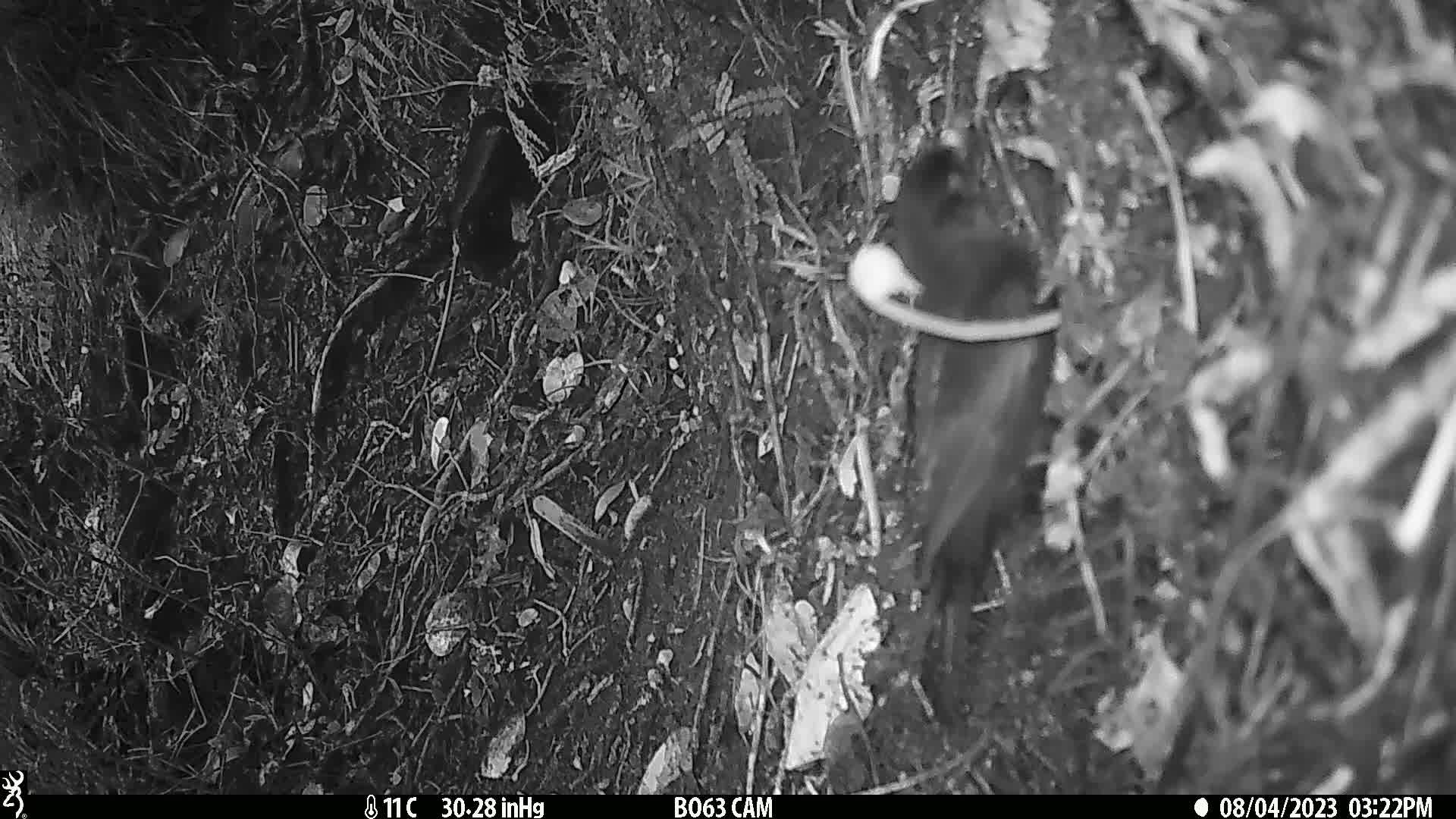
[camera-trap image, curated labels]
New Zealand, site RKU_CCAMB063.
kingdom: Animalia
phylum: Chordata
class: Aves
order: Passeriformes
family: Turdidae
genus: Turdus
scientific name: Turdus merula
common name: eurasian blackbird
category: blackbird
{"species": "blackbird (eurasian blackbird) (Turdus merula)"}